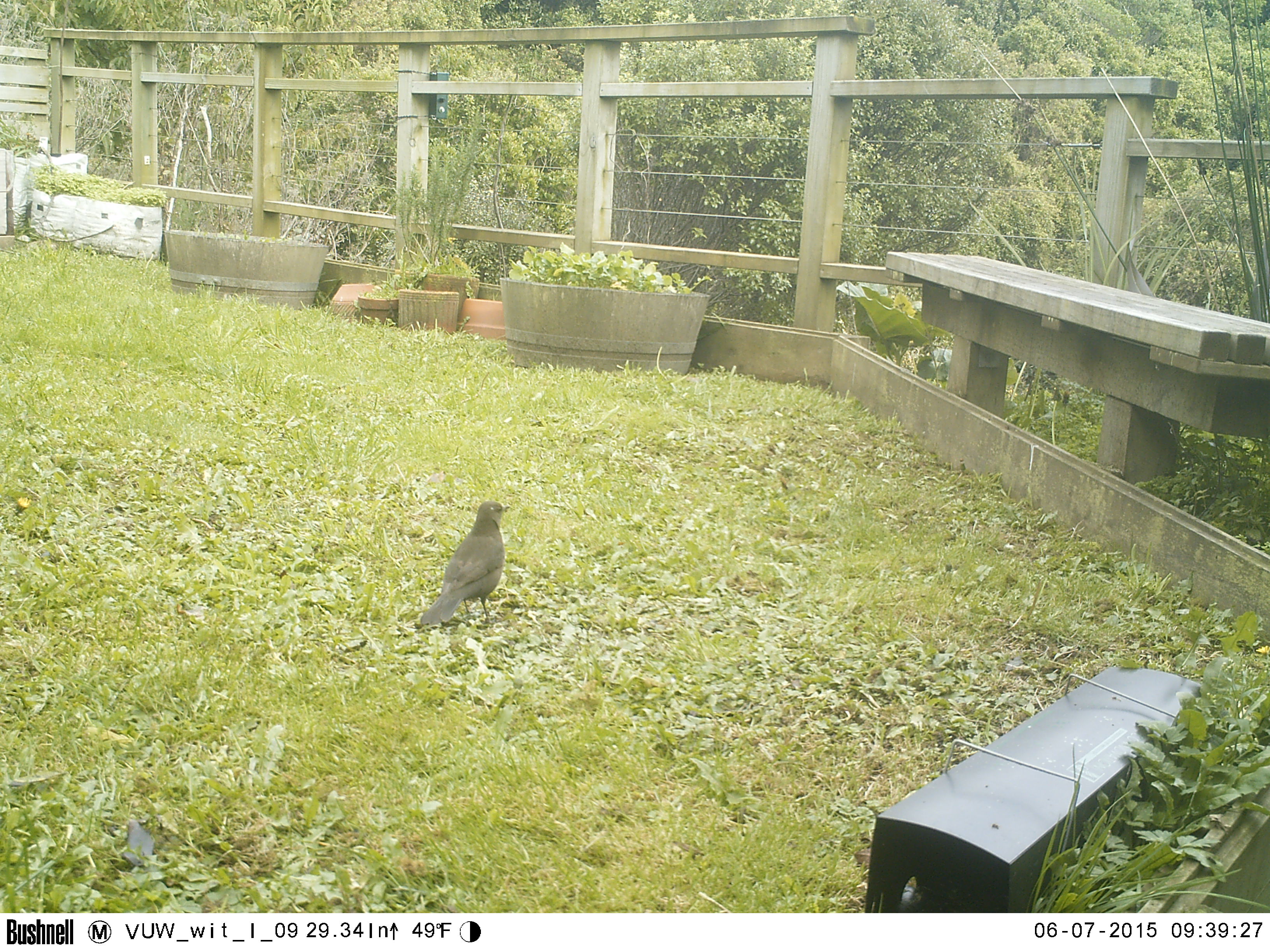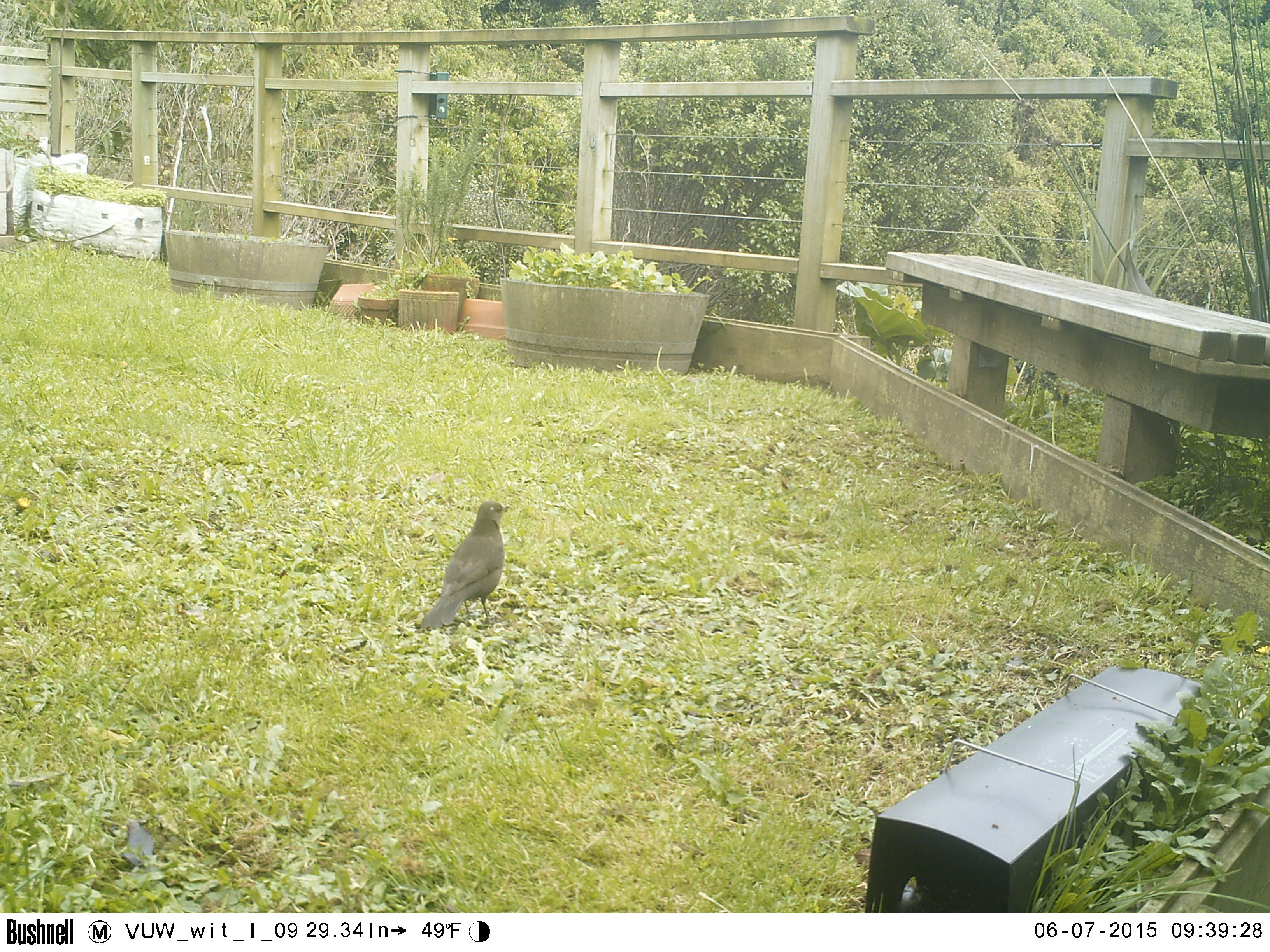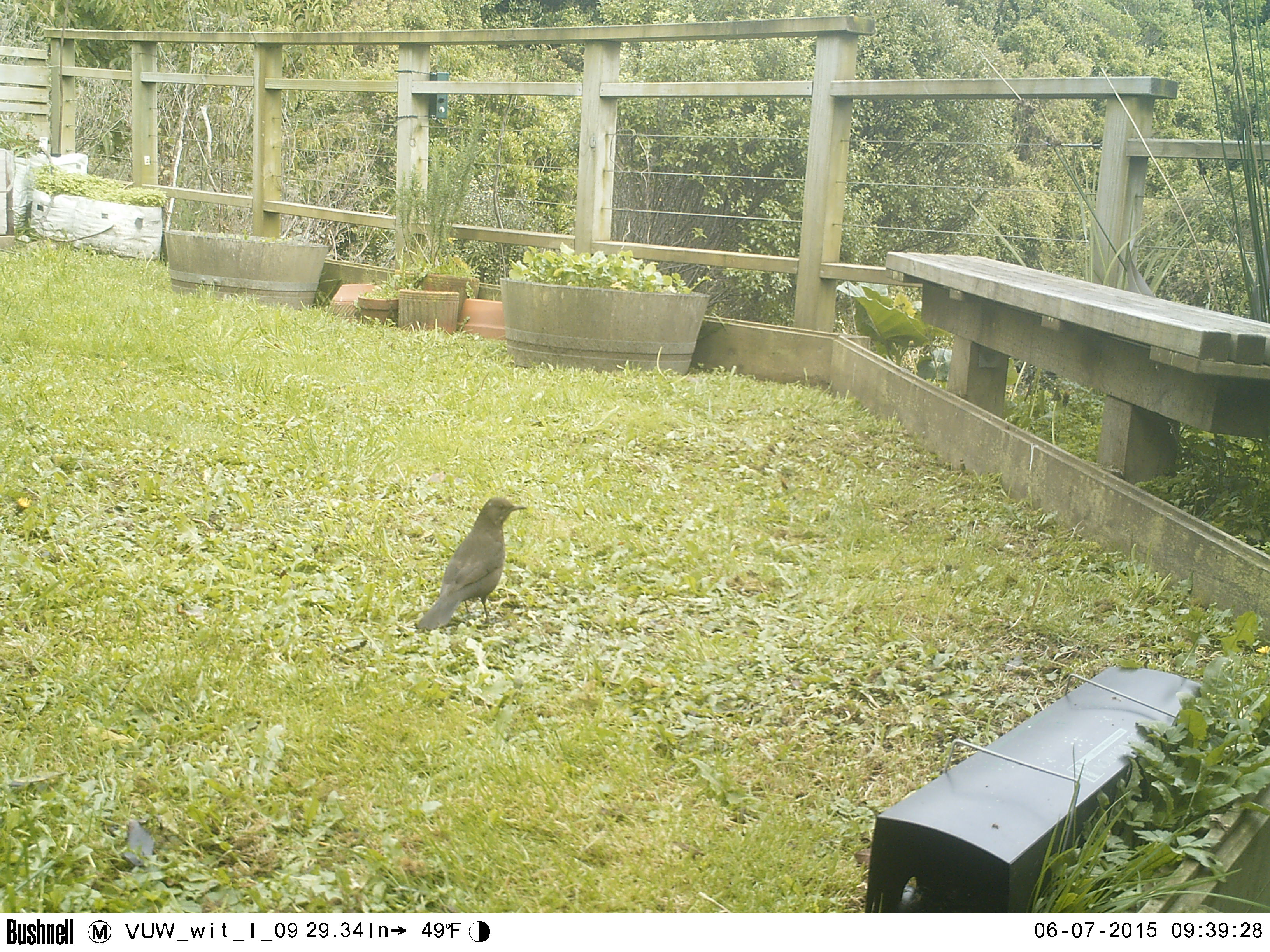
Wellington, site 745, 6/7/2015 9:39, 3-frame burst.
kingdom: Animalia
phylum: Chordata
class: Aves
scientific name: Aves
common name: bird